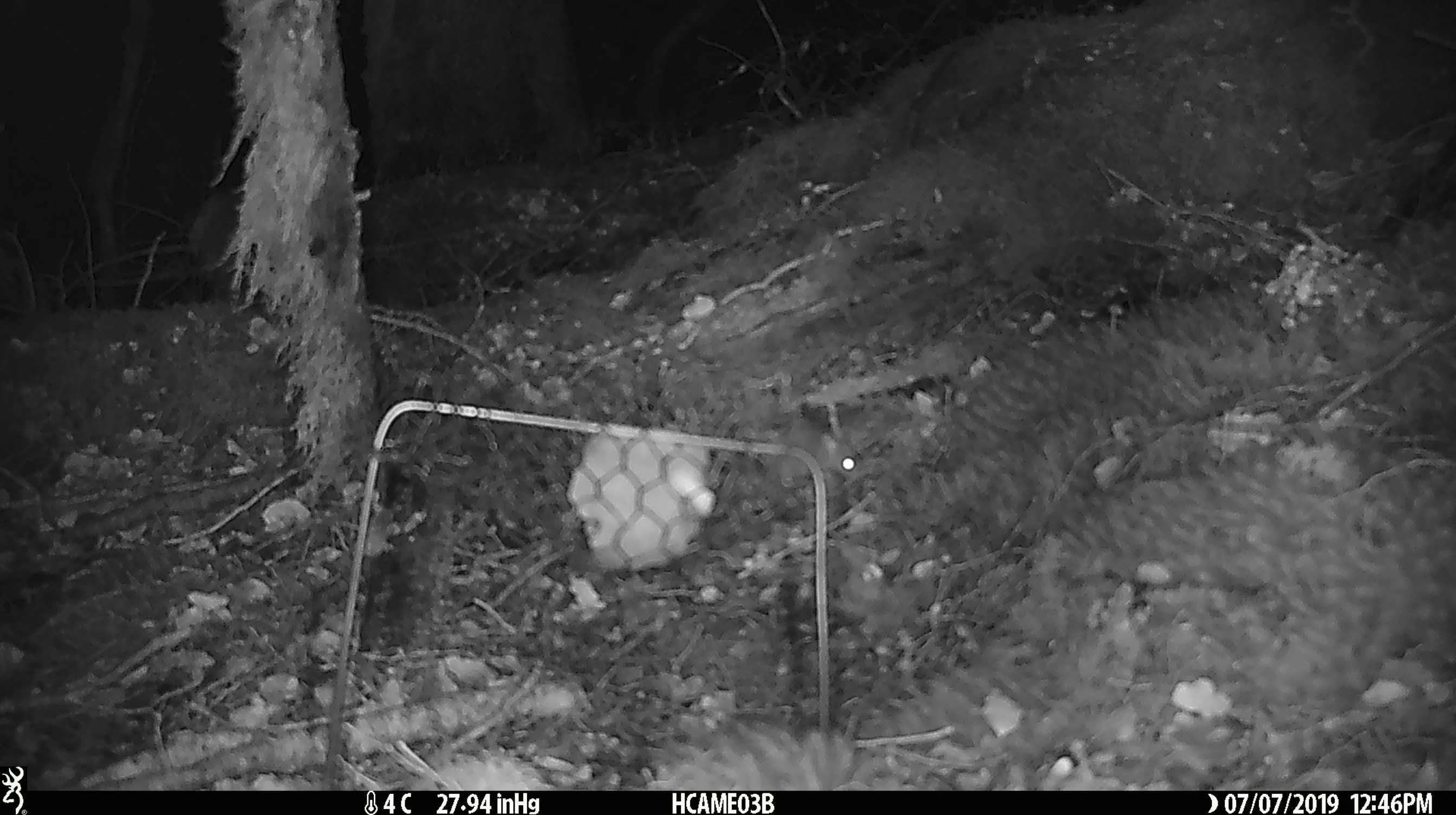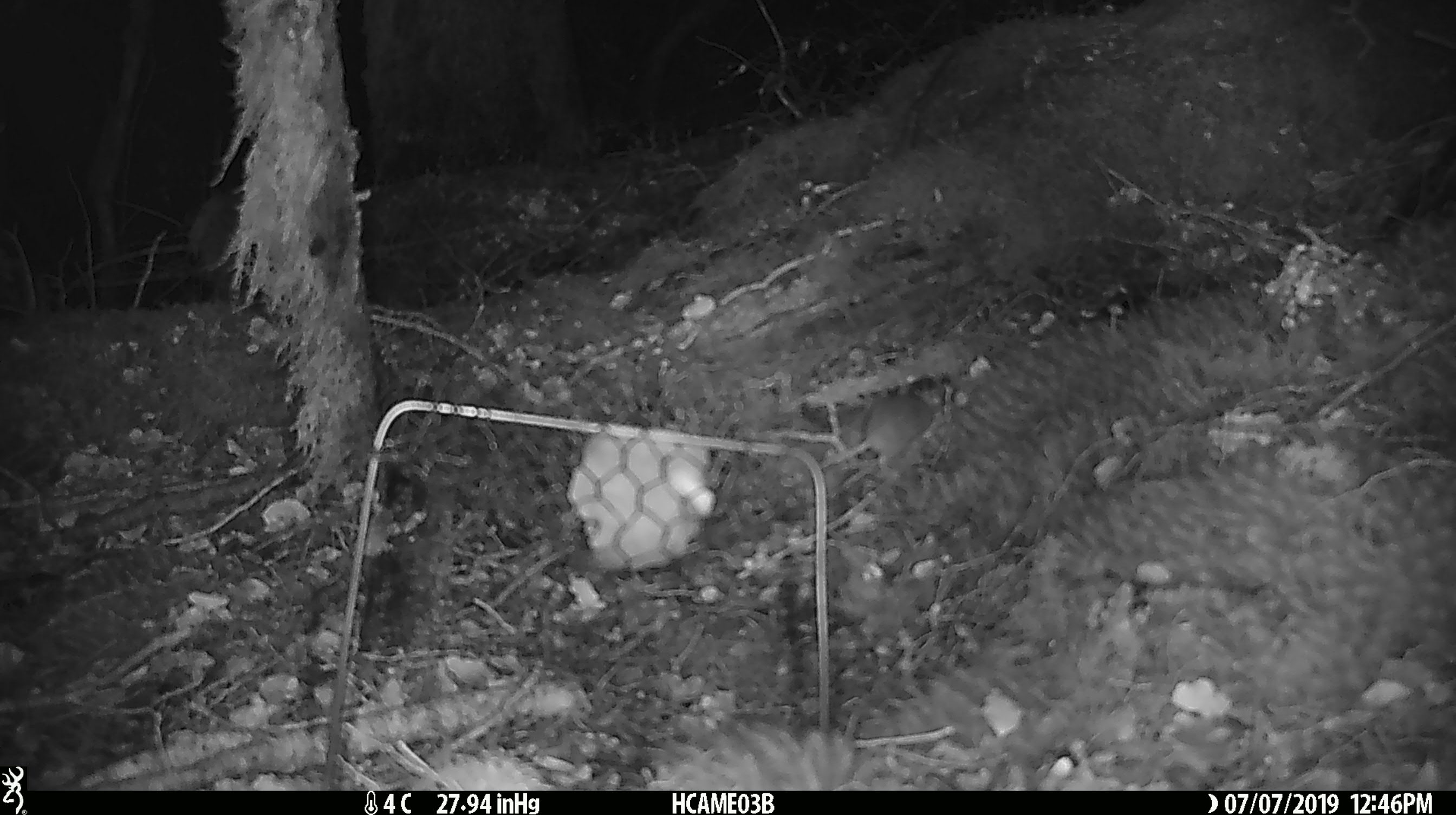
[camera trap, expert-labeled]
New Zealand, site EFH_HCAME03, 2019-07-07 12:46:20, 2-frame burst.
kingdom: Animalia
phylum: Chordata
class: Mammalia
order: Rodentia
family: Muridae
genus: Mus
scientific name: Mus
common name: mouse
Mouse (Mus).